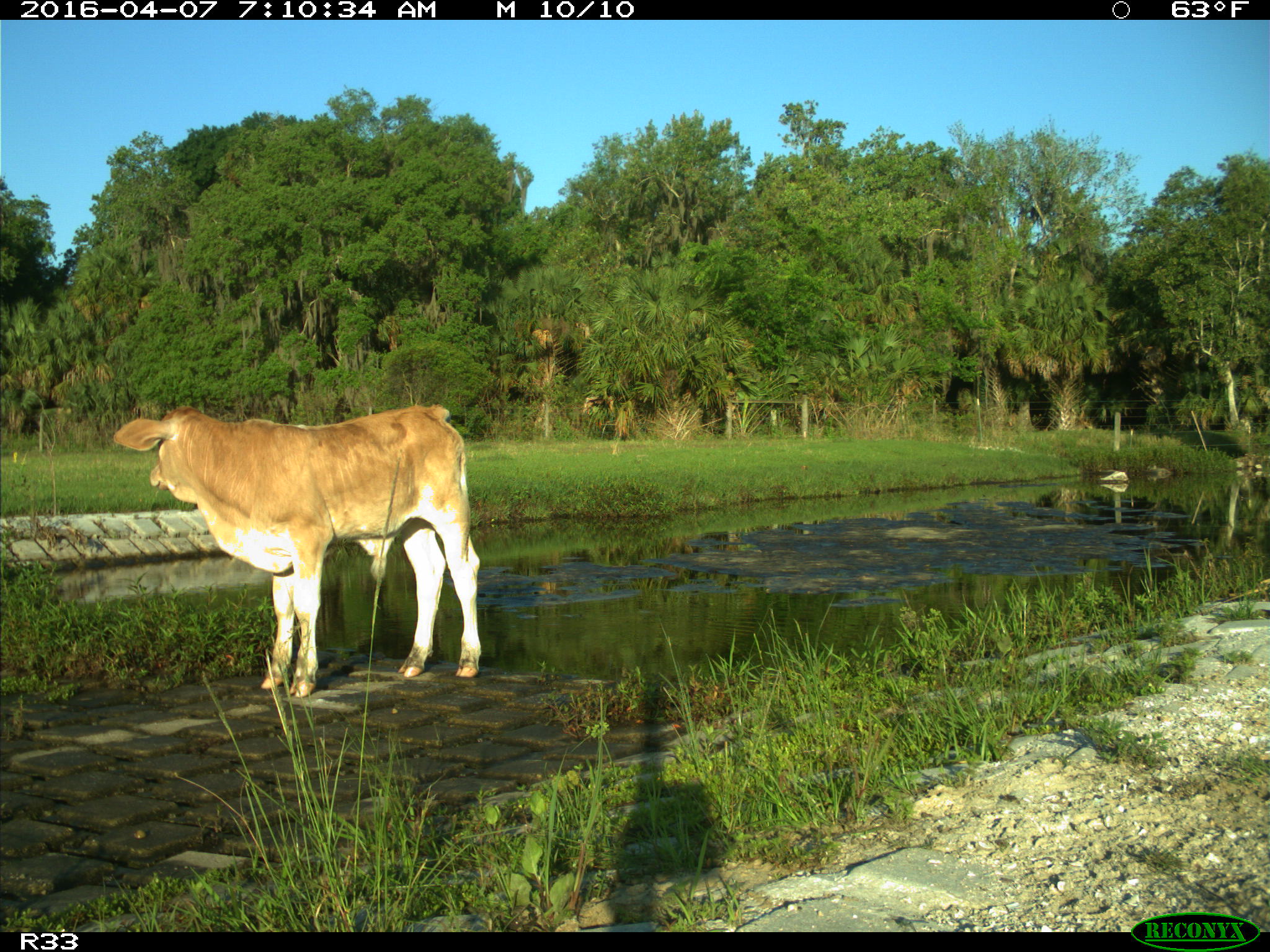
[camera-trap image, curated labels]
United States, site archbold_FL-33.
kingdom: Animalia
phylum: Chordata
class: Mammalia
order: Artiodactyla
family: Bovidae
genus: Bos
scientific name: Bos taurus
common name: domestic cow